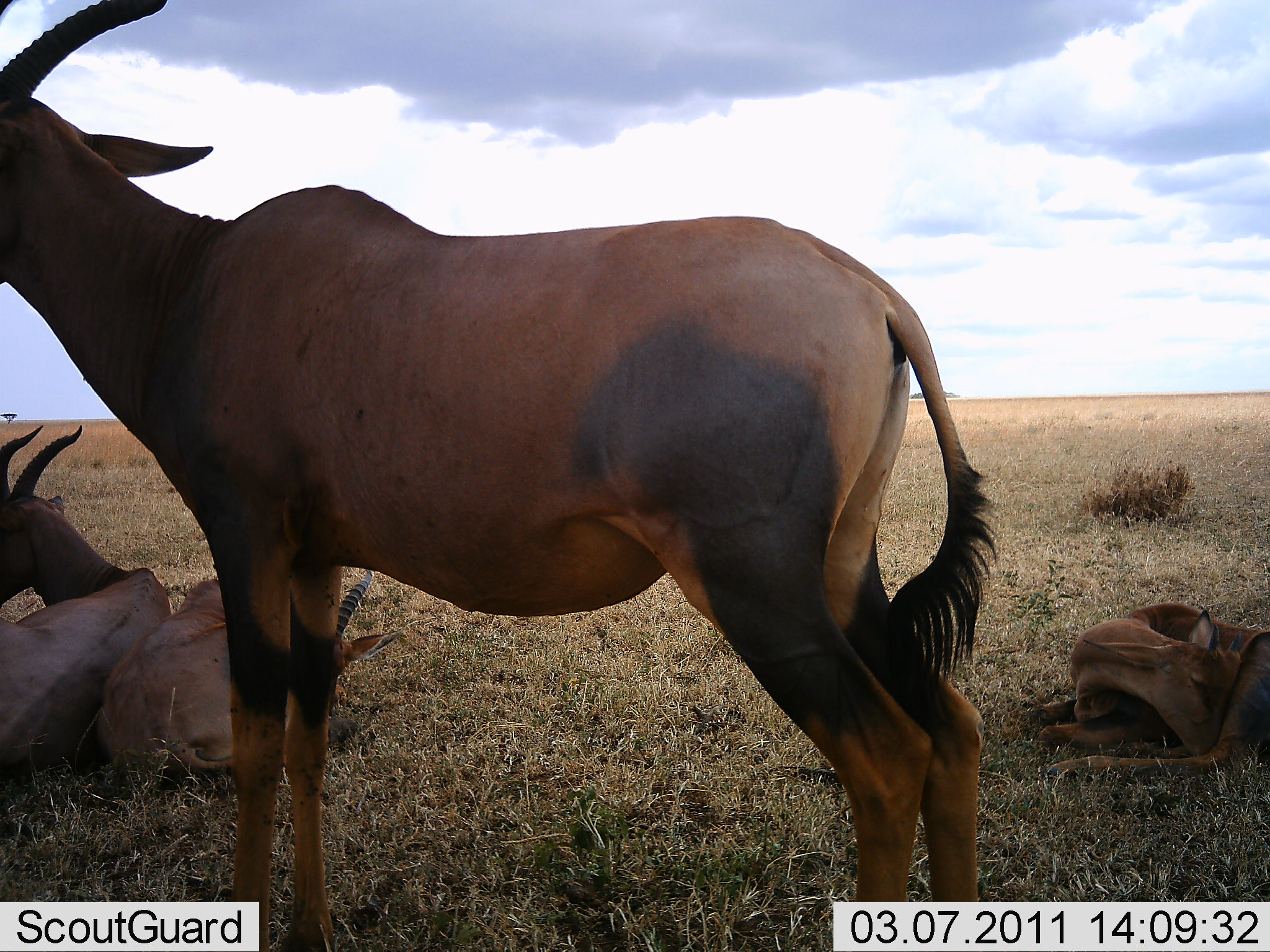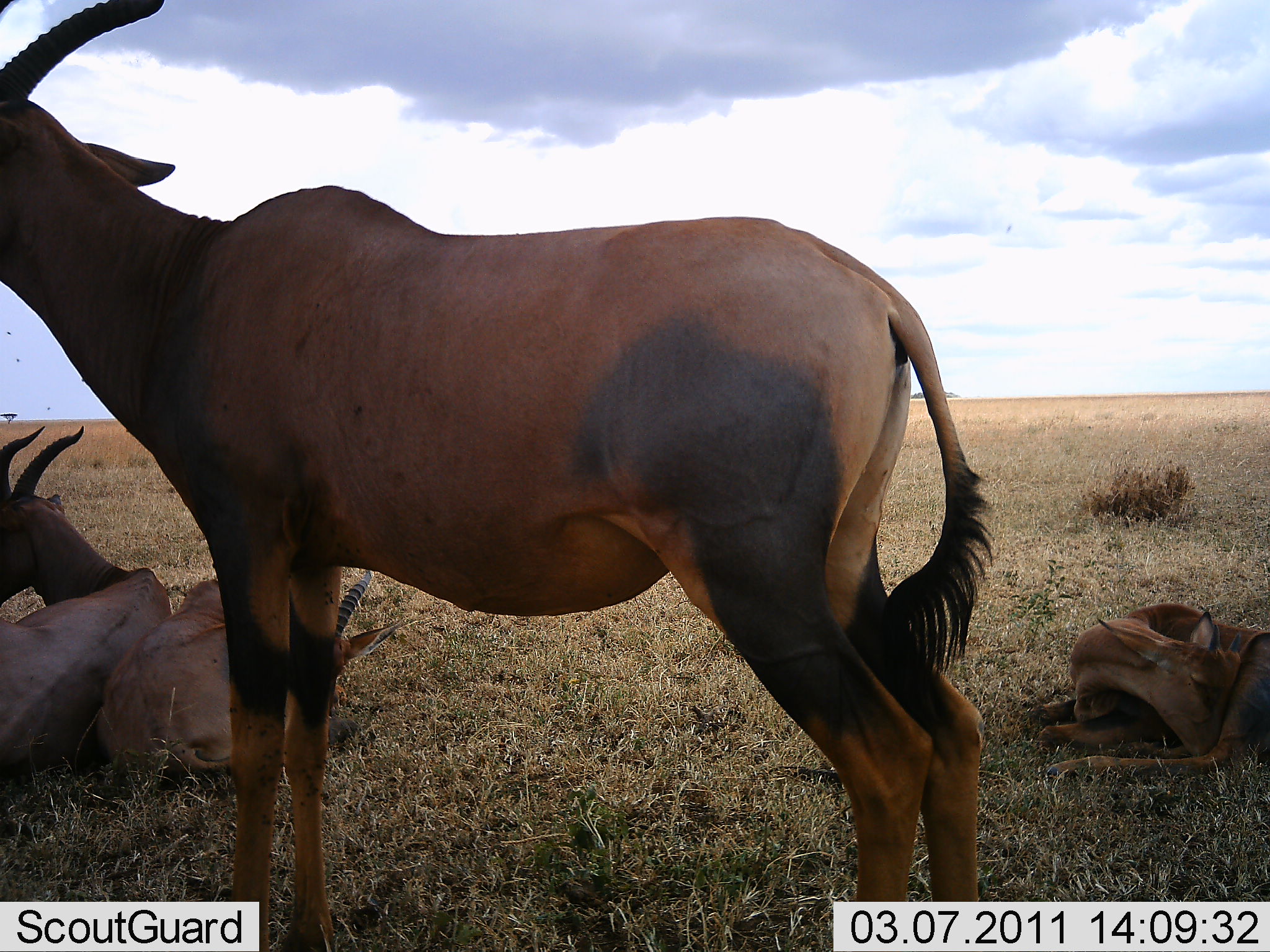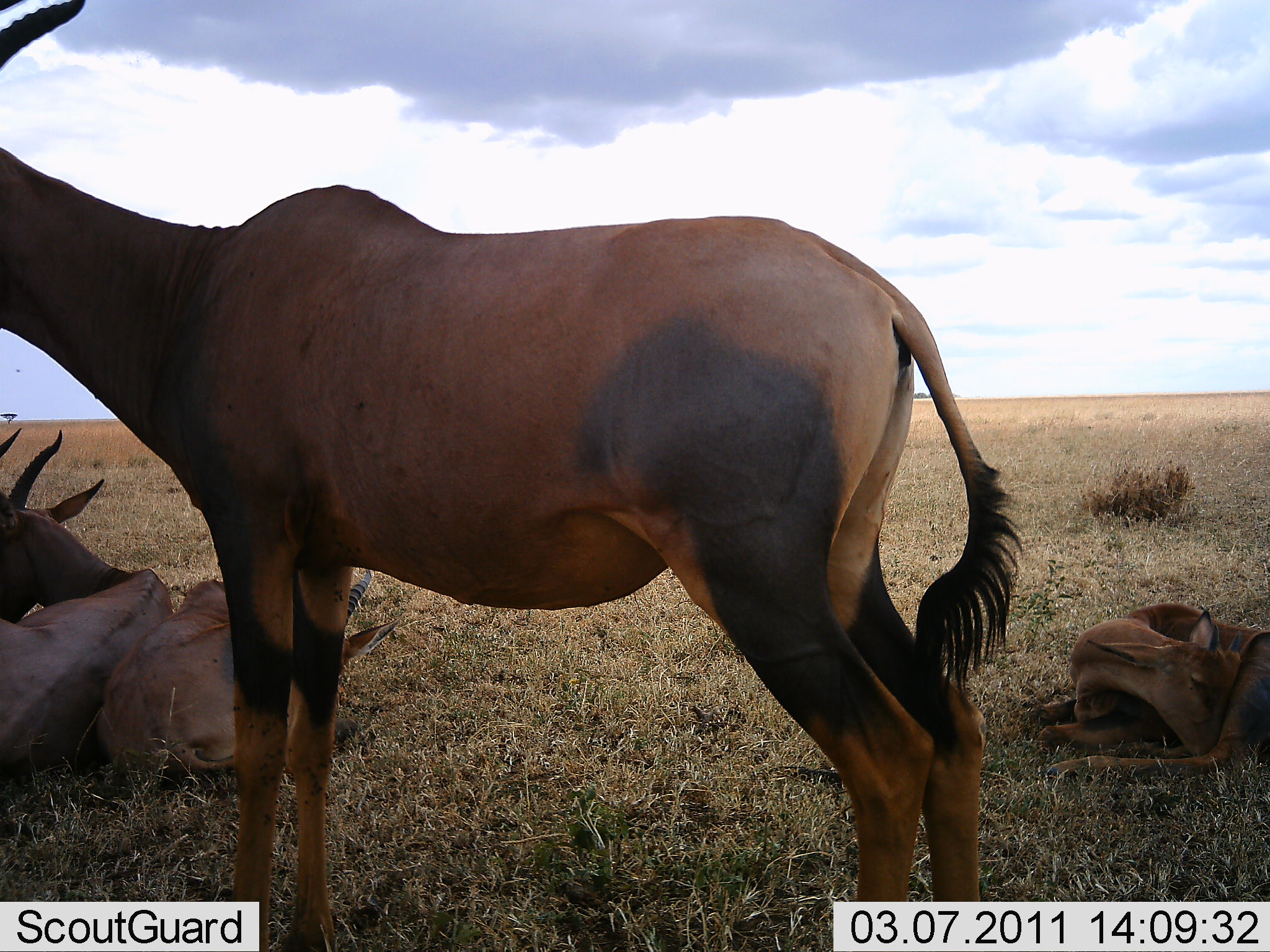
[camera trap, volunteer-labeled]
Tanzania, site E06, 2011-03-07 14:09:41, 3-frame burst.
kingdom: Animalia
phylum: Chordata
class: Mammalia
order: Artiodactyla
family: Bovidae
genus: Damaliscus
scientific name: Damaliscus lunatus jimela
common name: topi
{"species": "topi (Damaliscus lunatus jimela)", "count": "4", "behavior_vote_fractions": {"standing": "75%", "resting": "100%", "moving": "0%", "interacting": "17%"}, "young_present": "42%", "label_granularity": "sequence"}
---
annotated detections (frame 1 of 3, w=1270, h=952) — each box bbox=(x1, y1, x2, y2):
animal: bbox=(1, 0, 1001, 951); bbox=(1, 423, 173, 850); bbox=(91, 570, 408, 789); bbox=(1037, 602, 1269, 779)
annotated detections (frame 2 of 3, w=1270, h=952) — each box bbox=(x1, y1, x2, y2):
animal: bbox=(0, 0, 1000, 951); bbox=(92, 569, 406, 788); bbox=(1, 426, 173, 785); bbox=(1034, 601, 1269, 782)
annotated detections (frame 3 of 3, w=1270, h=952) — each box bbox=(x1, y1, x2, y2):
animal: bbox=(0, 0, 1024, 952); bbox=(97, 554, 407, 795); bbox=(1, 426, 179, 785); bbox=(1033, 599, 1269, 779)